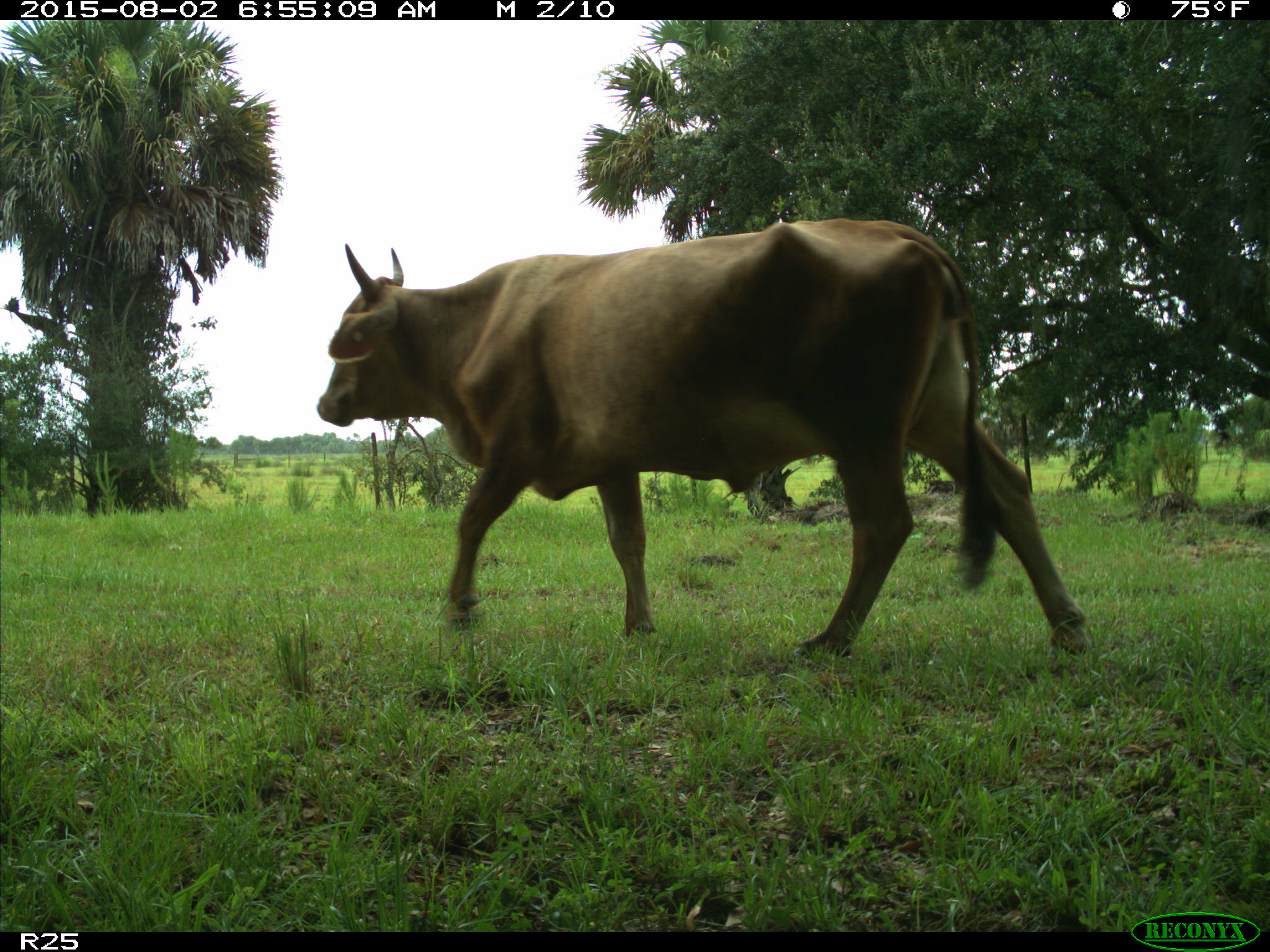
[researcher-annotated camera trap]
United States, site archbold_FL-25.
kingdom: Animalia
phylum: Chordata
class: Mammalia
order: Artiodactyla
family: Bovidae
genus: Bos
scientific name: Bos taurus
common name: domestic cow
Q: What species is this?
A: Bos taurus (domestic cow).